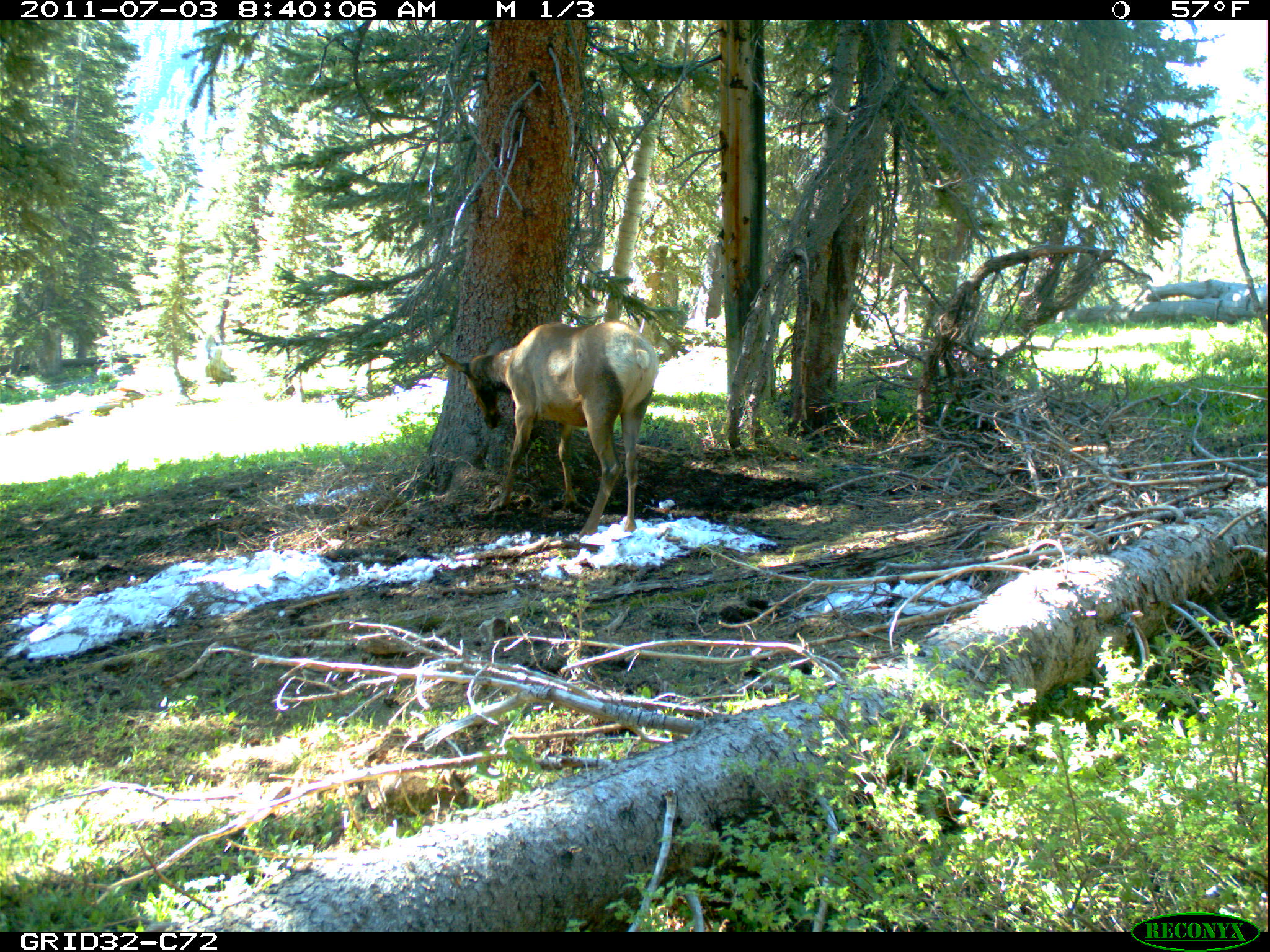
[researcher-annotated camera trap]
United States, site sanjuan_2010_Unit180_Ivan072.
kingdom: Animalia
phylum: Chordata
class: Mammalia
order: Artiodactyla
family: Cervidae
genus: Cervus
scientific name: Cervus elaphus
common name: red deer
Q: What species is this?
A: Cervus elaphus (red deer).